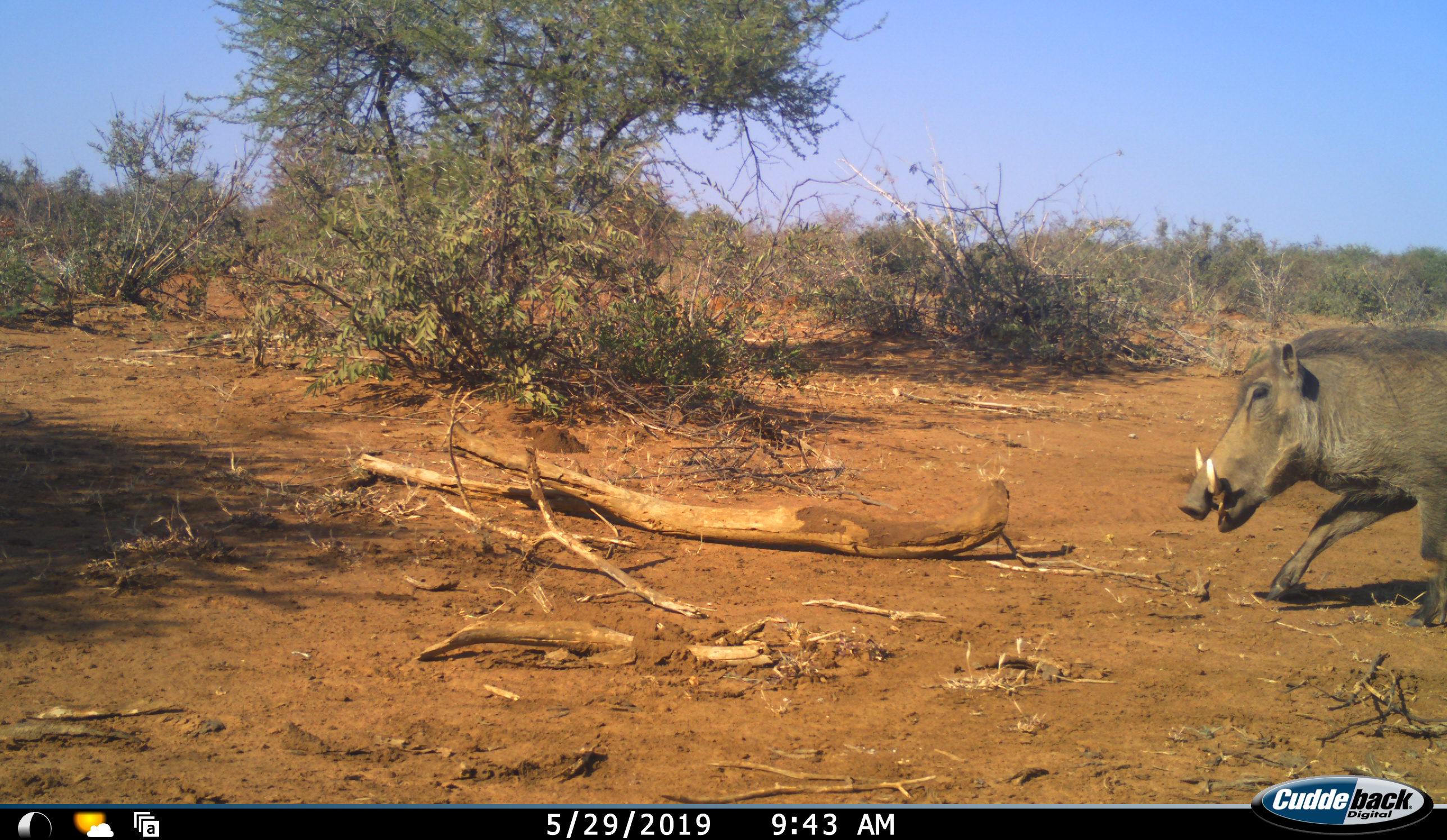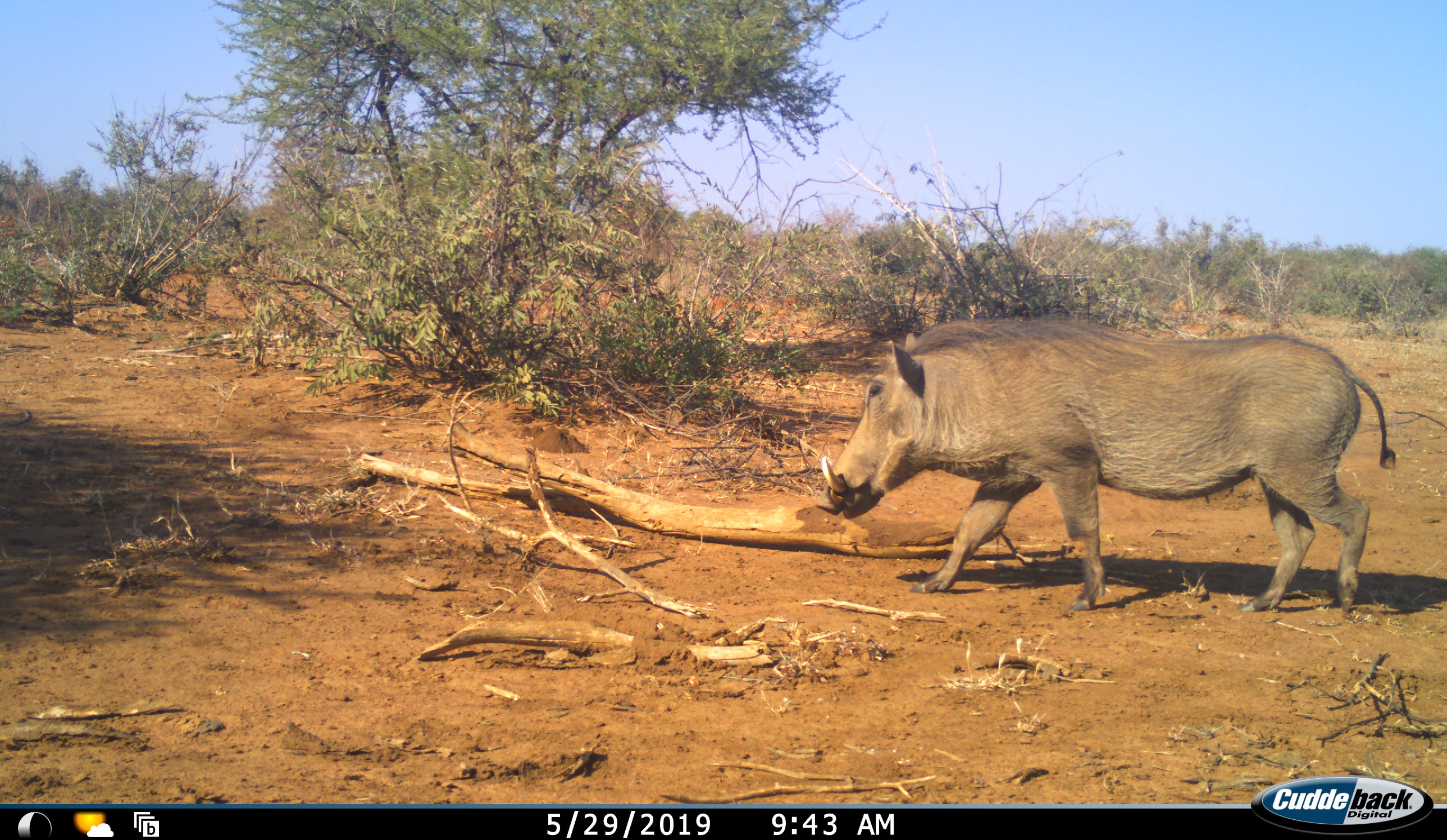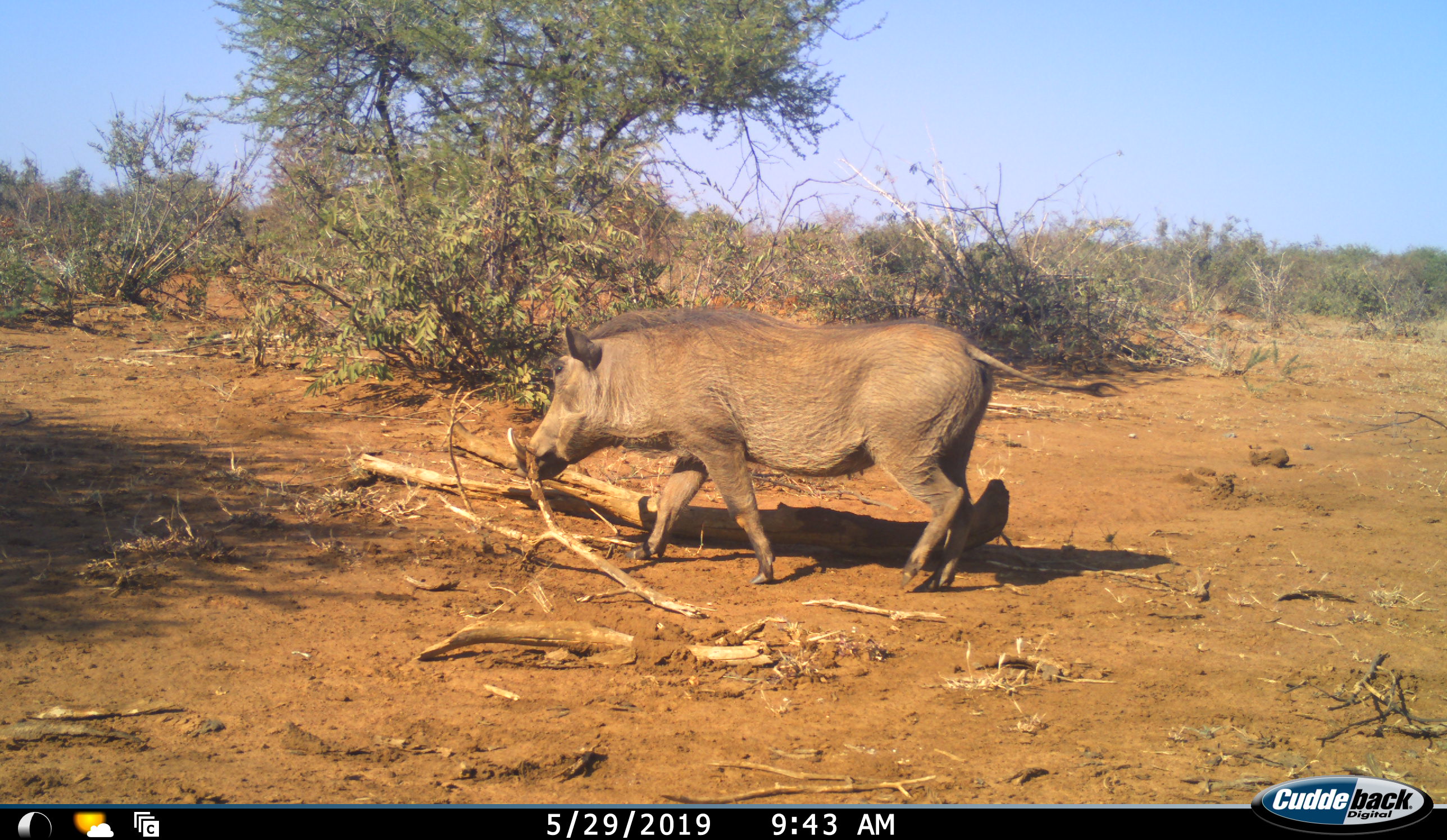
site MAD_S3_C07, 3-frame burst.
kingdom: Animalia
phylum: Chordata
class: Mammalia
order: Artiodactyla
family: Suidae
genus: Phacochoerus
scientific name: Phacochoerus africanus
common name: warthog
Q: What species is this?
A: Warthog (Phacochoerus africanus).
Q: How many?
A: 1.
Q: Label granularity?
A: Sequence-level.